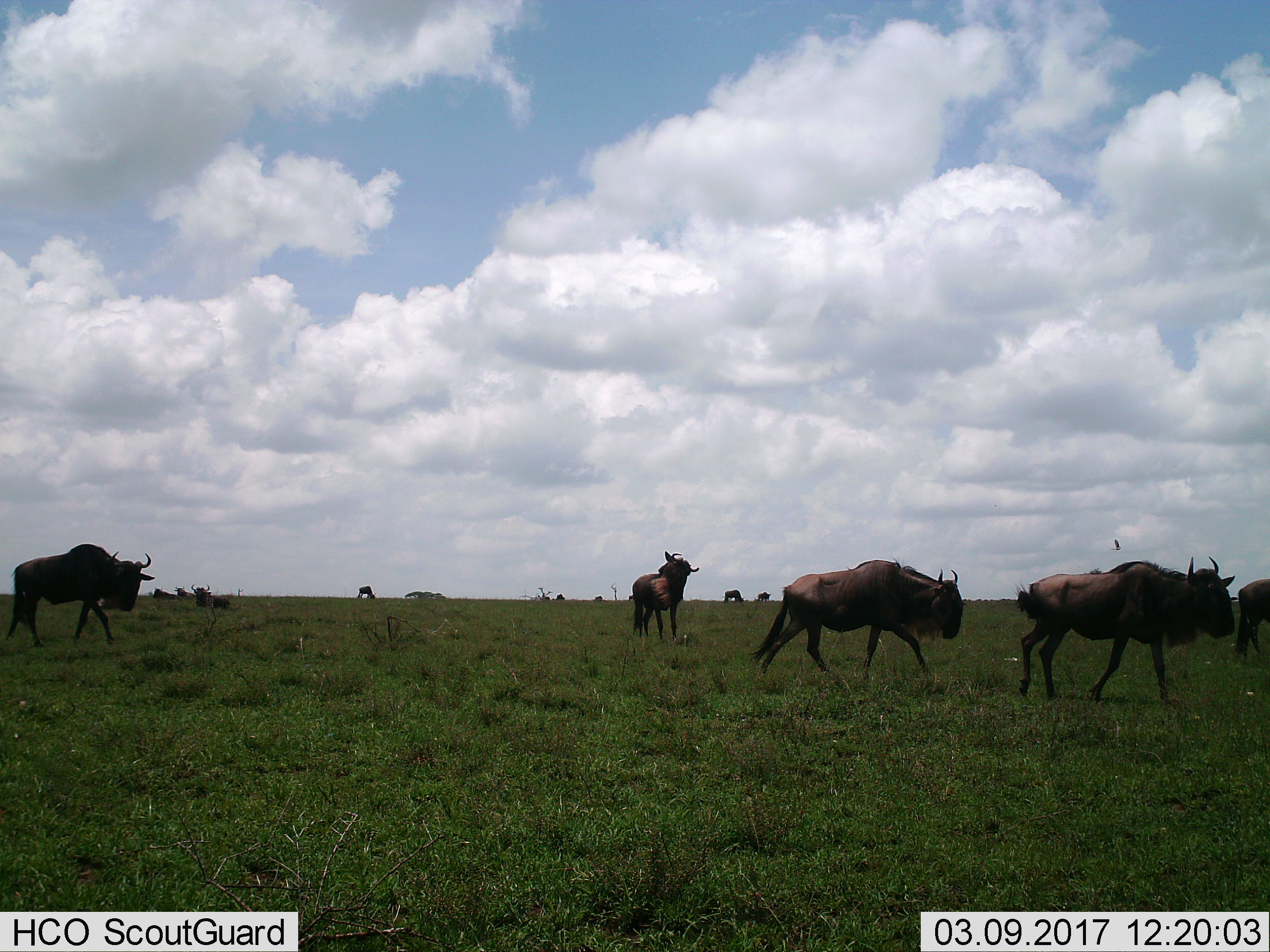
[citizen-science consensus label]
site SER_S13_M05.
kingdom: Animalia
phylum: Chordata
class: Mammalia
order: Artiodactyla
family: Bovidae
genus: Connochaetes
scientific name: Connochaetes taurinus taurinus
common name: blue wildebeest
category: wildebeestblue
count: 11-50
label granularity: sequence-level